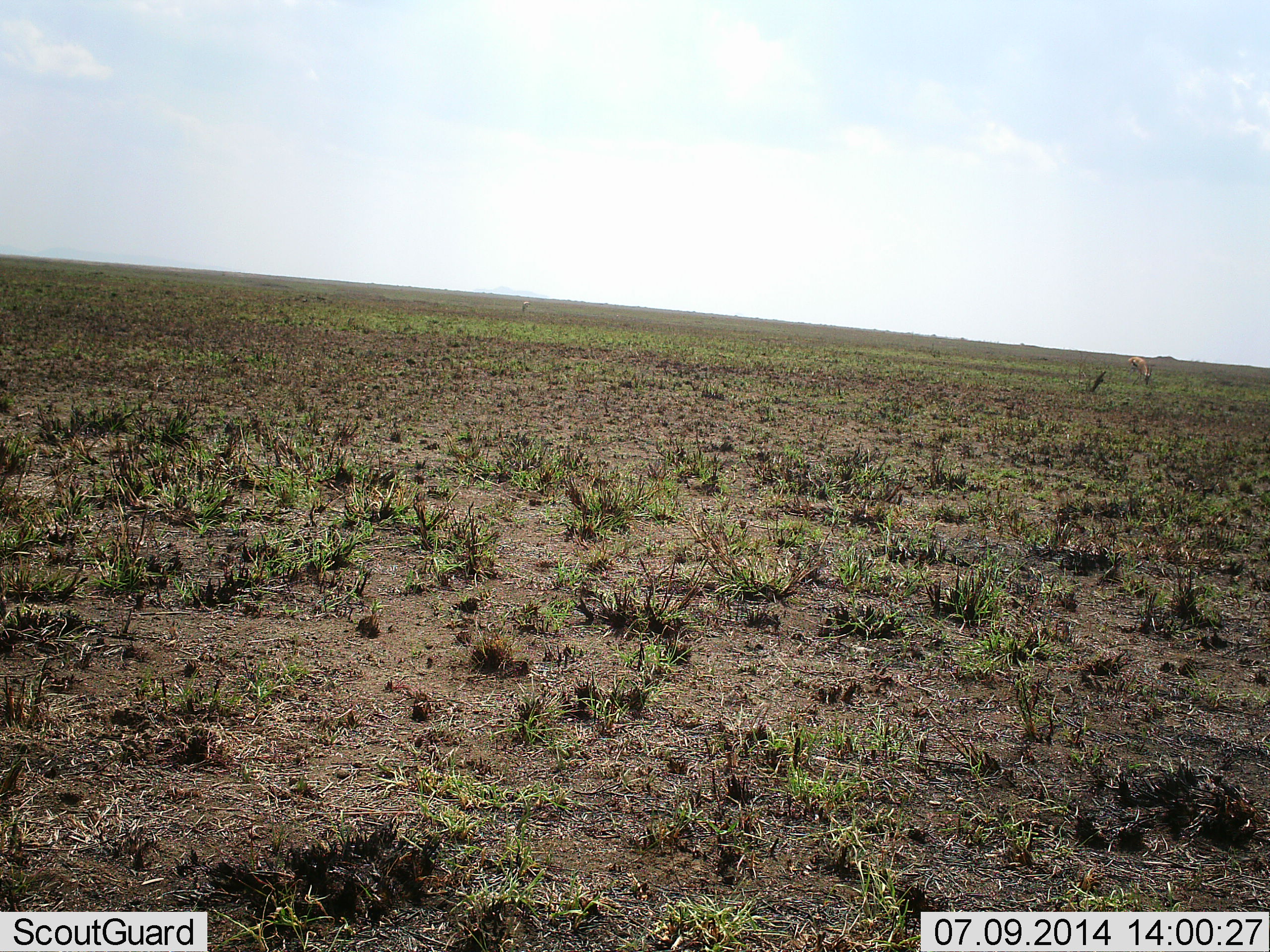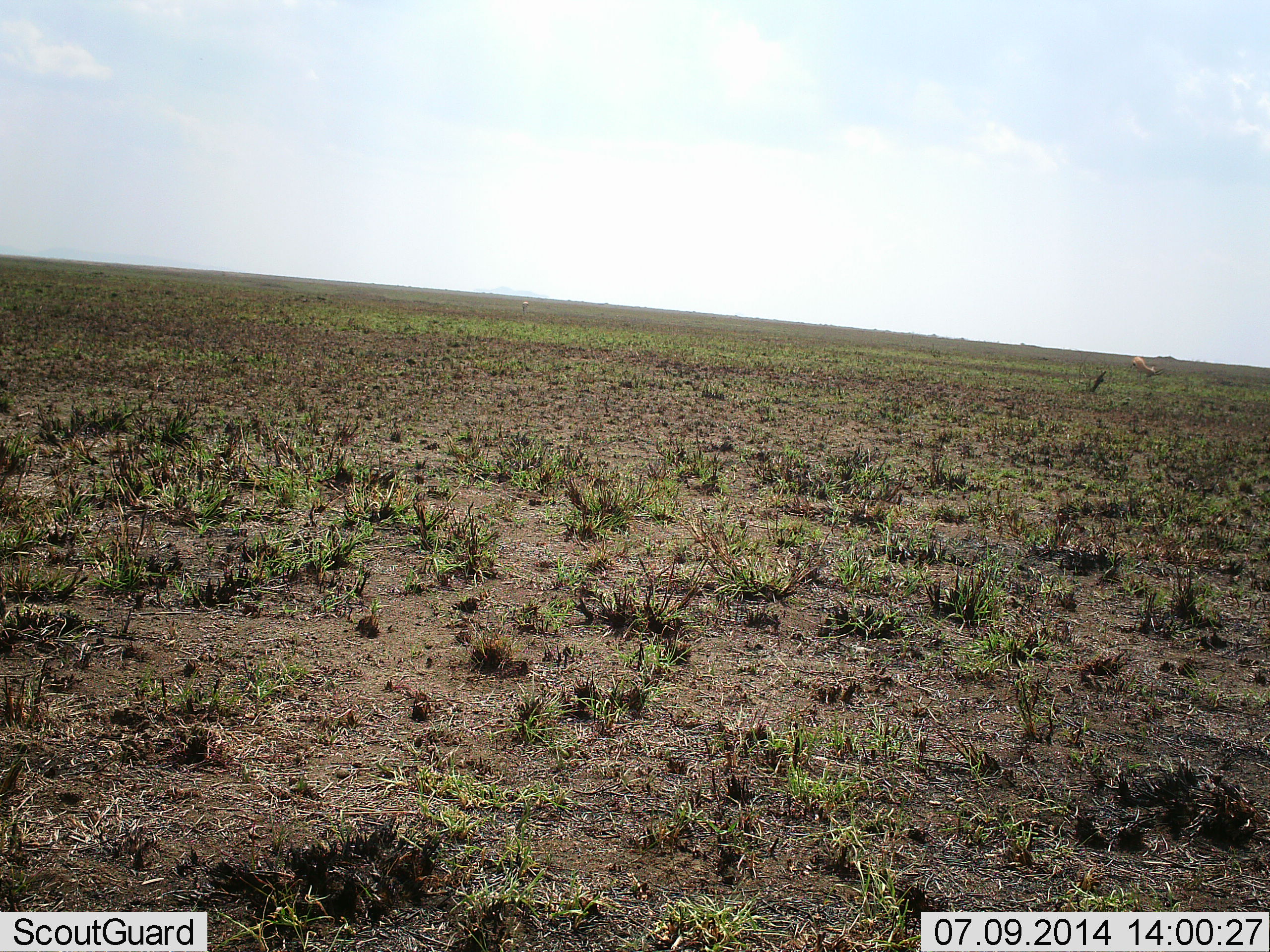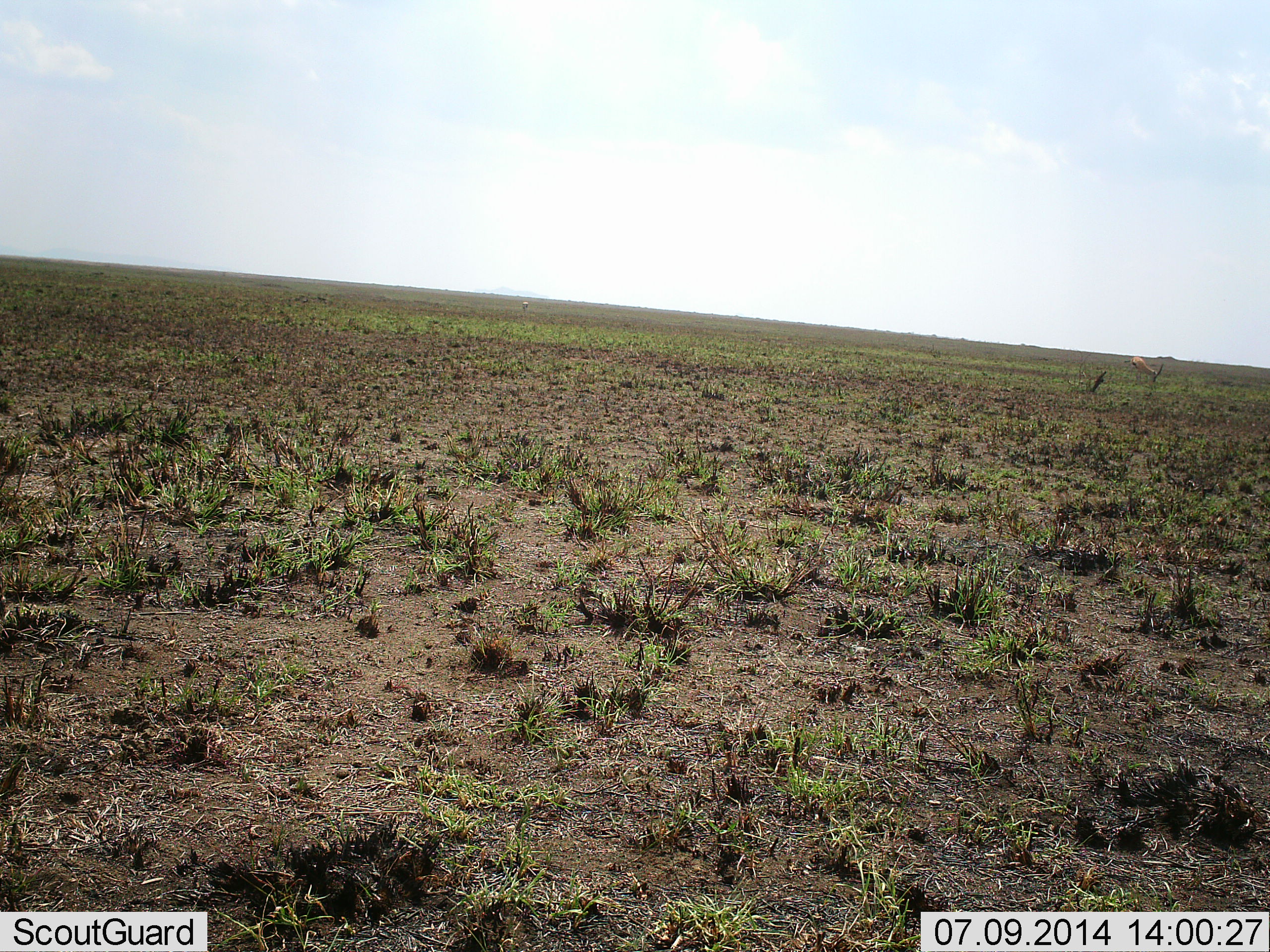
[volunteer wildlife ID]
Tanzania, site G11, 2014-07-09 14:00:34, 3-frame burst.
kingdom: Animalia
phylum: Chordata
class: Mammalia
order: Artiodactyla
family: Bovidae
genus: Eudorcas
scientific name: Eudorcas thomsonii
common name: thomson's gazelle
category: gazellethomsons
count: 1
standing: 20%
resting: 0%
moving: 10%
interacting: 0%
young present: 0%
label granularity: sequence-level